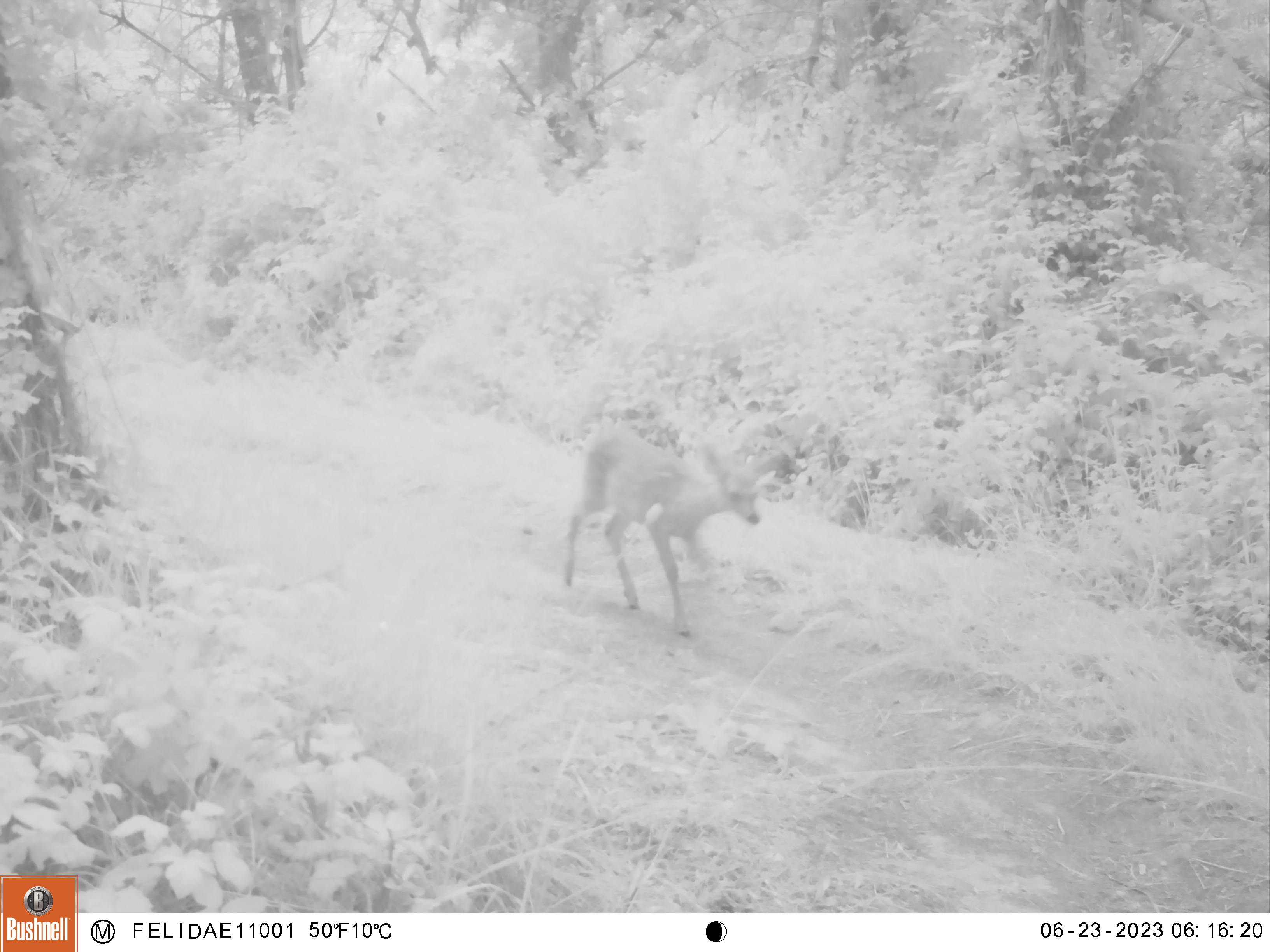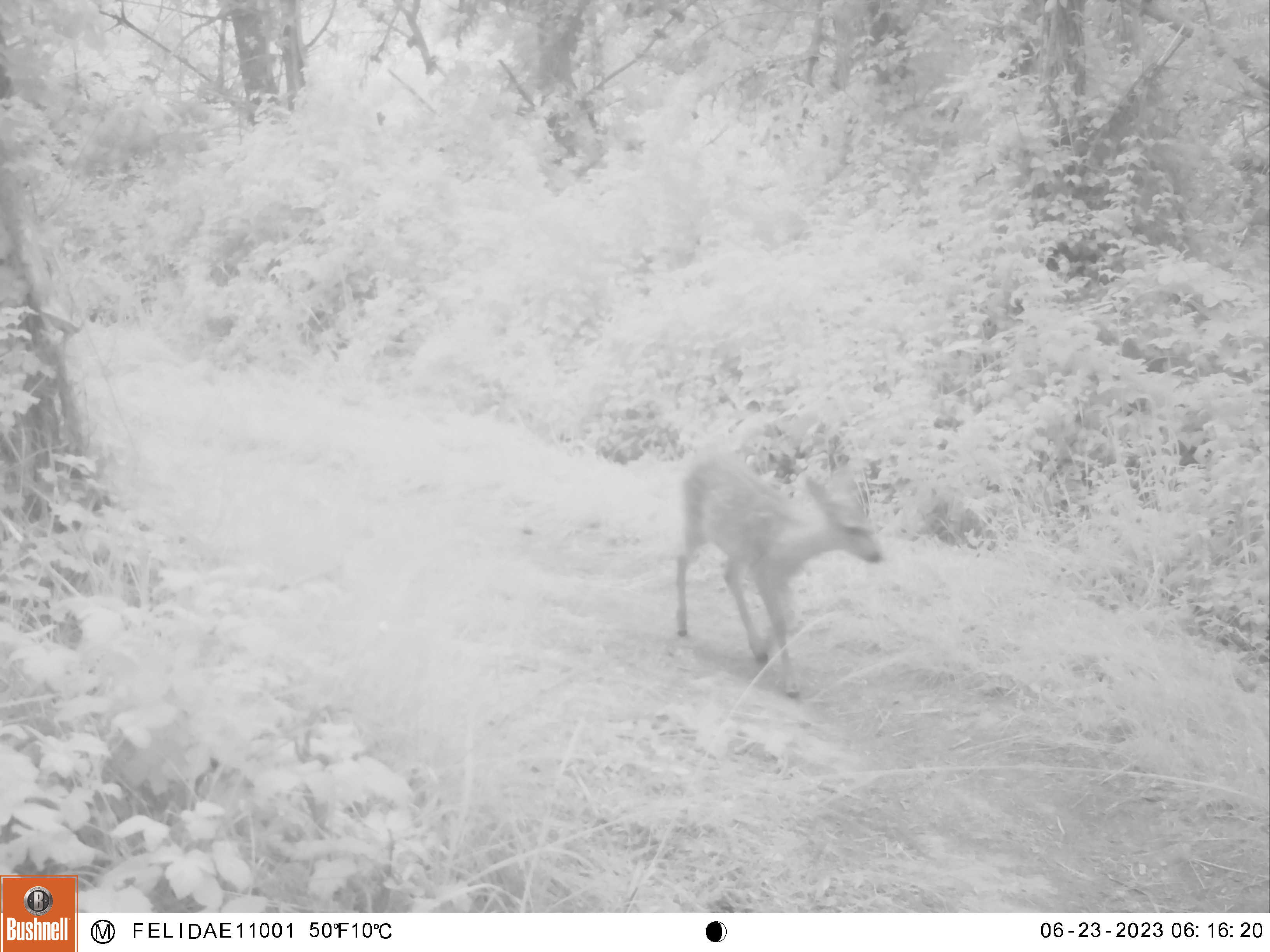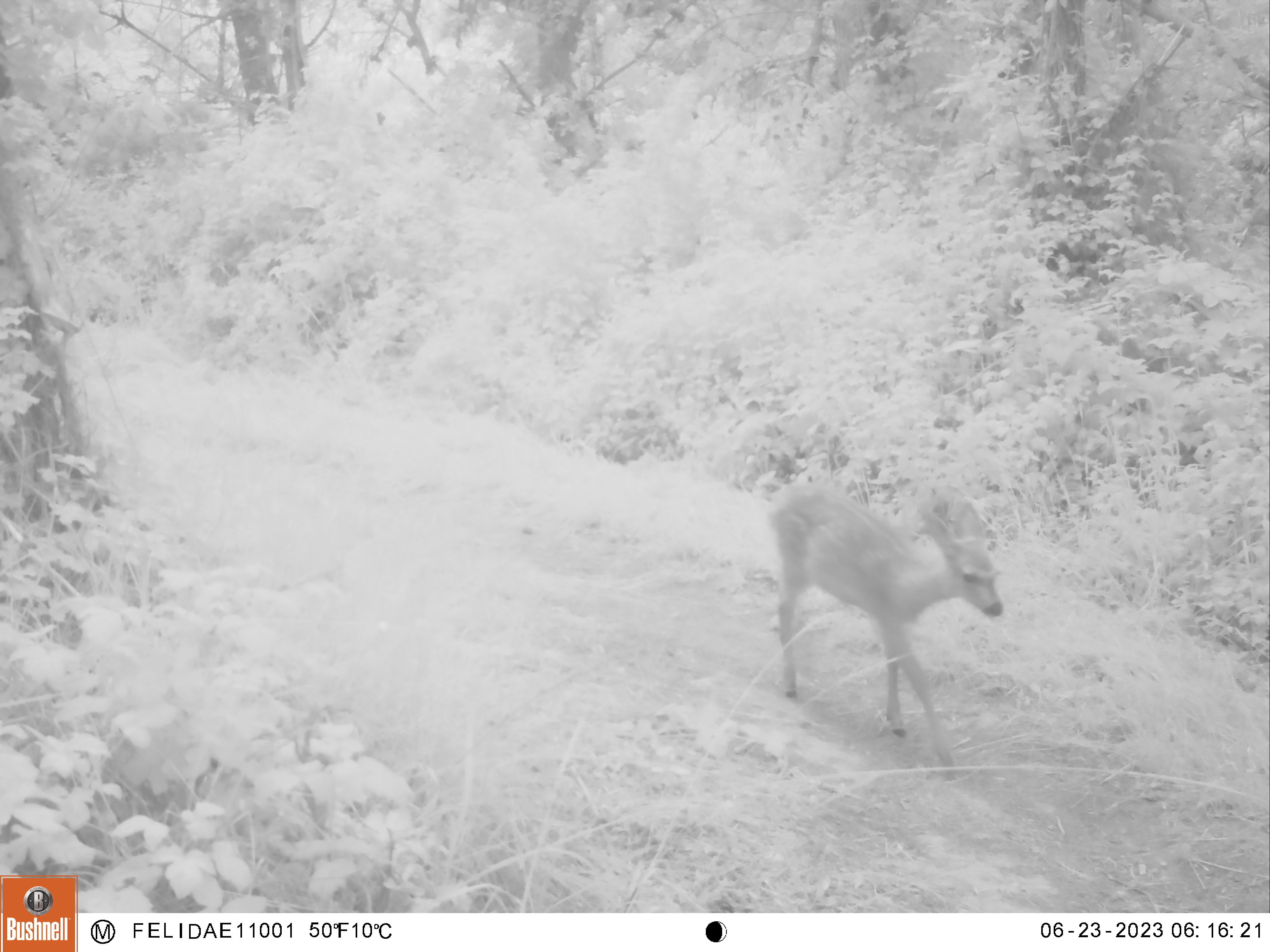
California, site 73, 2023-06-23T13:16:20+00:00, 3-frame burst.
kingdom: Animalia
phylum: Chordata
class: Mammalia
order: Artiodactyla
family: Cervidae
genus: Odocoileus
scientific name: Odocoileus hemionus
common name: mule deer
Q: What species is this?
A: Mule deer (Odocoileus hemionus).